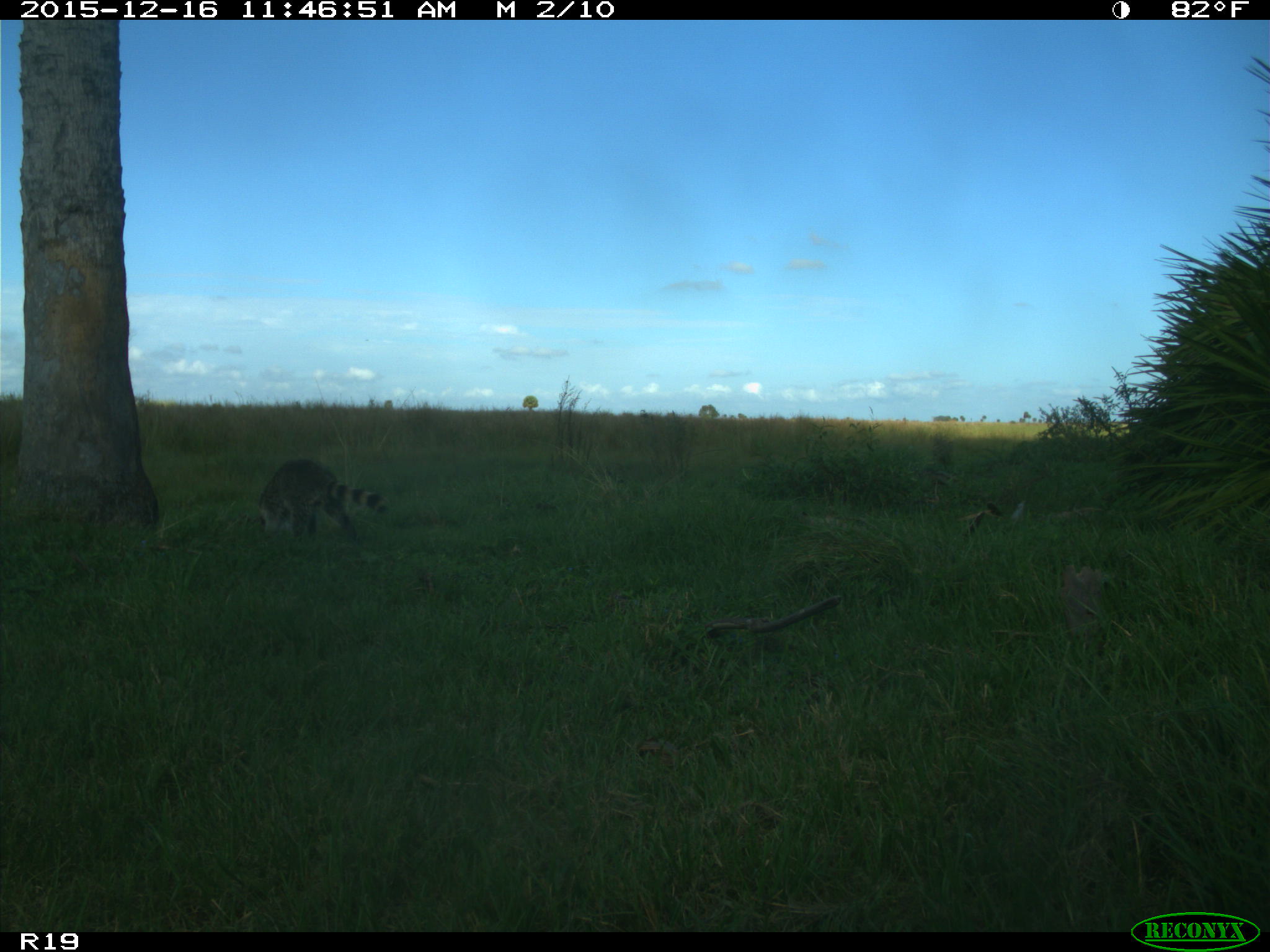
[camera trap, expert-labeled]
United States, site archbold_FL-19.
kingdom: Animalia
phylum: Chordata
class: Mammalia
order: Carnivora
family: Procyonidae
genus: Procyon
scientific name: Procyon lotor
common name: common raccoon